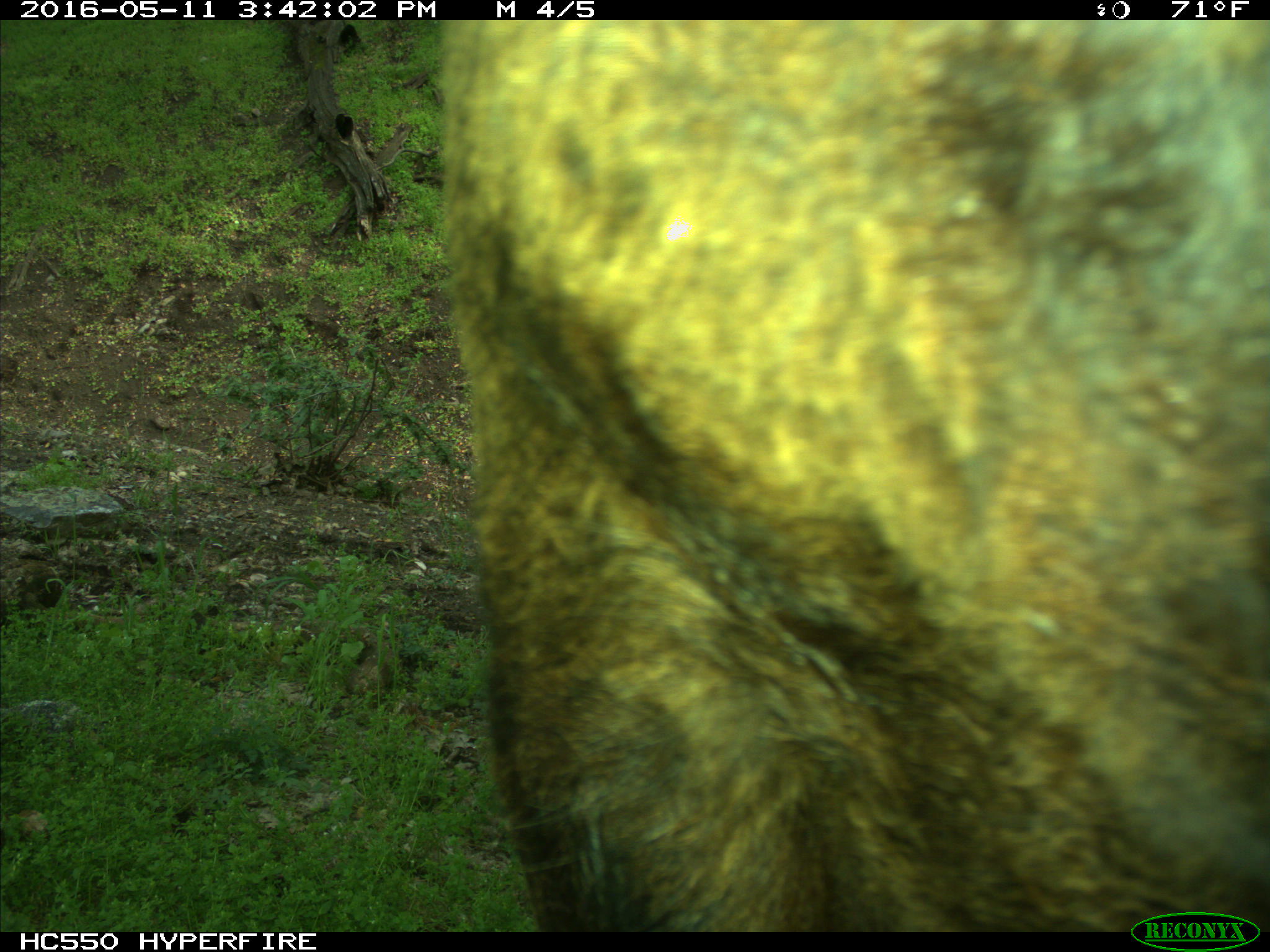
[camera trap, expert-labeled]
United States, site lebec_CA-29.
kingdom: Animalia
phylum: Chordata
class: Mammalia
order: Artiodactyla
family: Bovidae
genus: Bos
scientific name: Bos taurus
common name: domestic cow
Bos taurus (domestic cow).